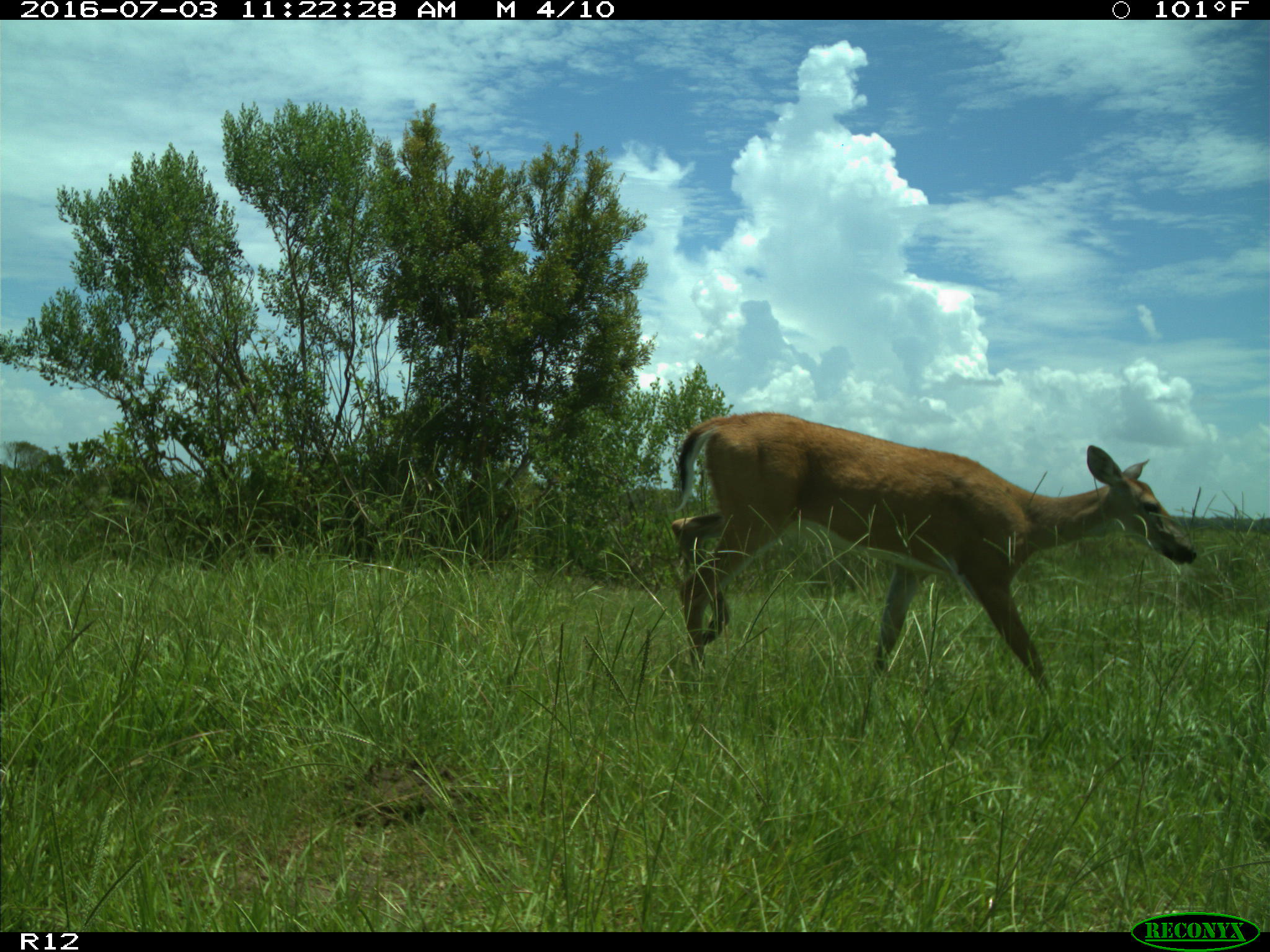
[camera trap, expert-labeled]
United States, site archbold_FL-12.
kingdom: Animalia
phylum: Chordata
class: Mammalia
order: Artiodactyla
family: Cervidae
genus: Odocoileus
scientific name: Odocoileus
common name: deer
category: unidentified deer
Unidentified deer (deer) (Odocoileus).